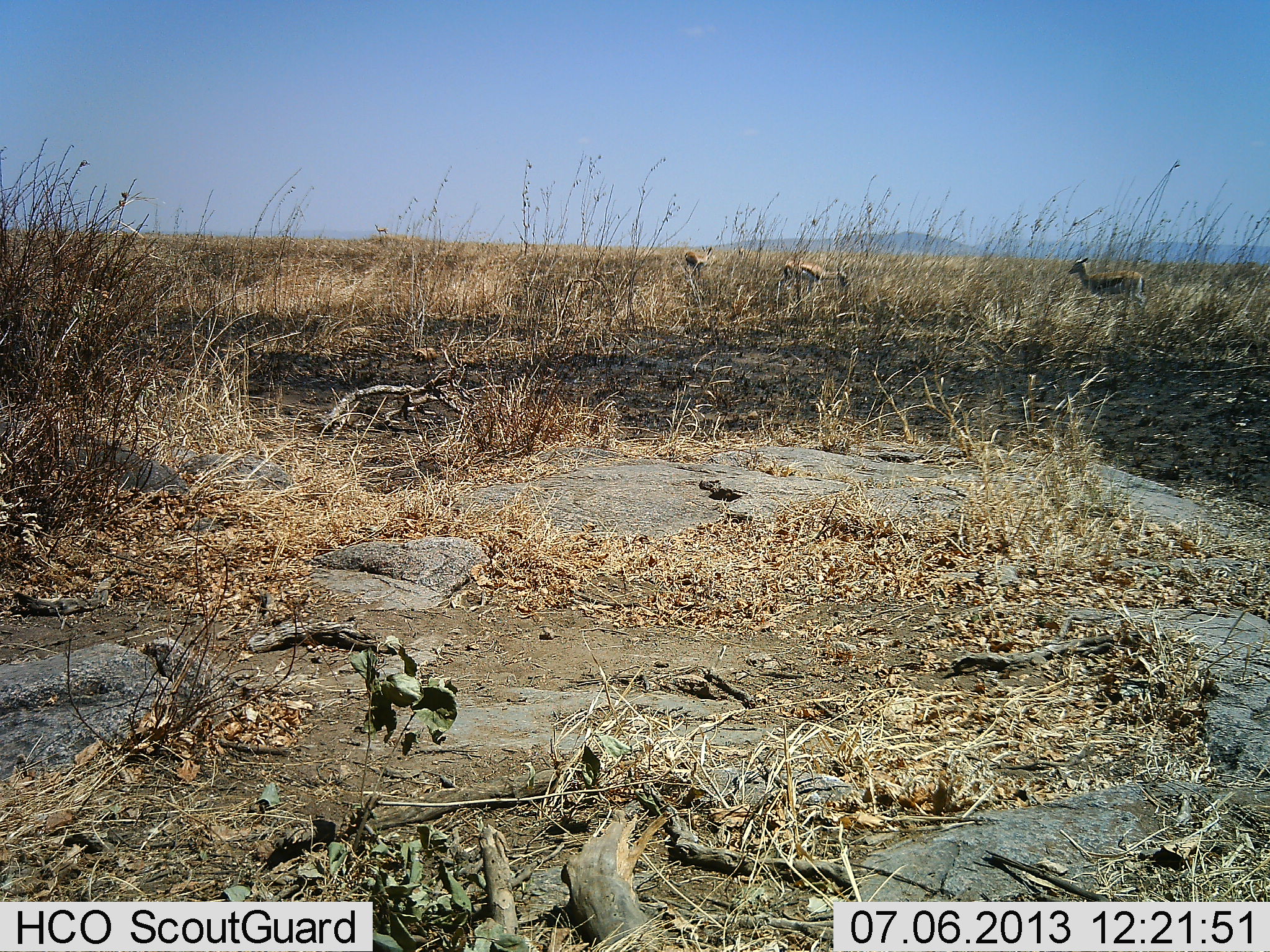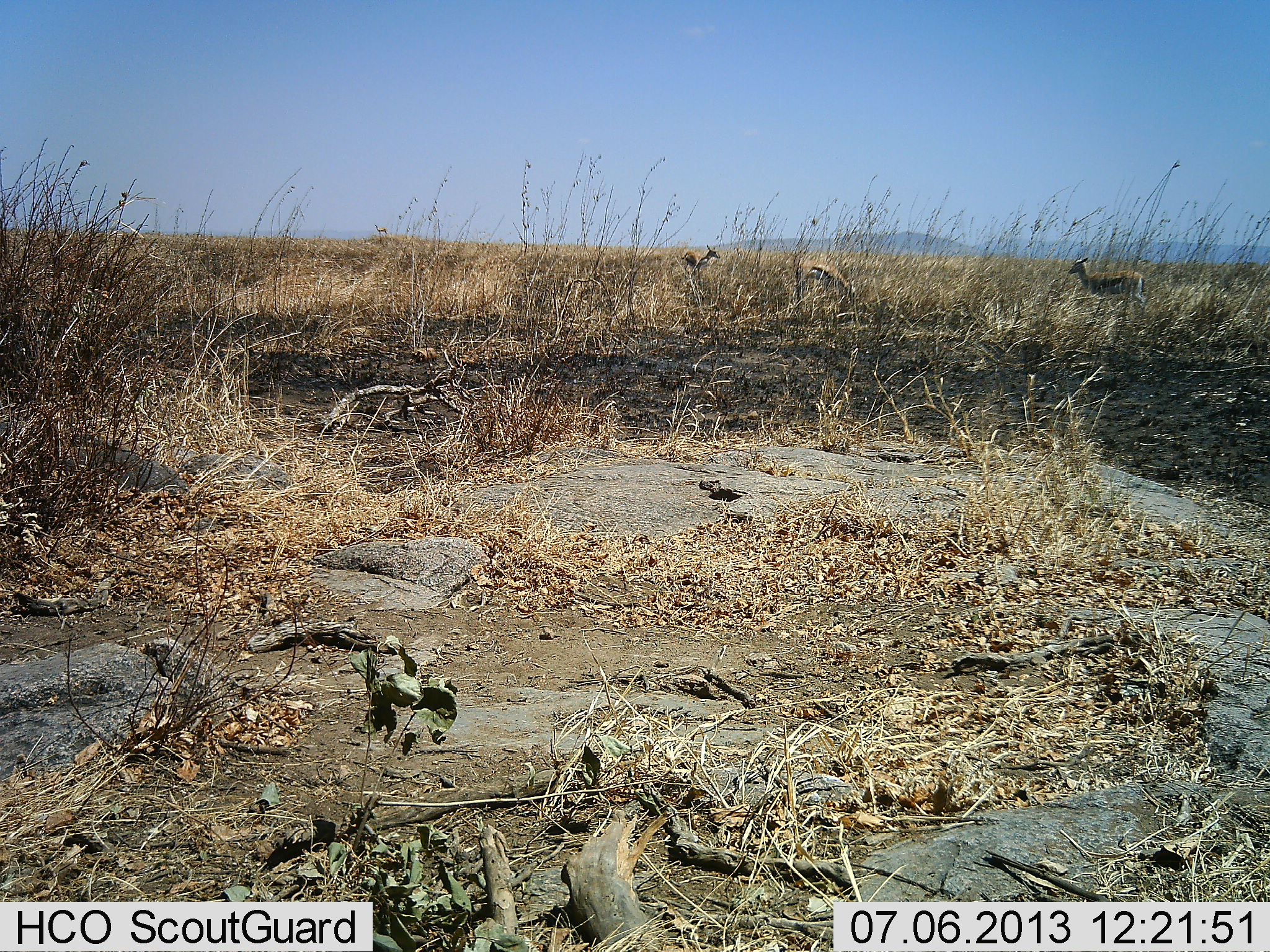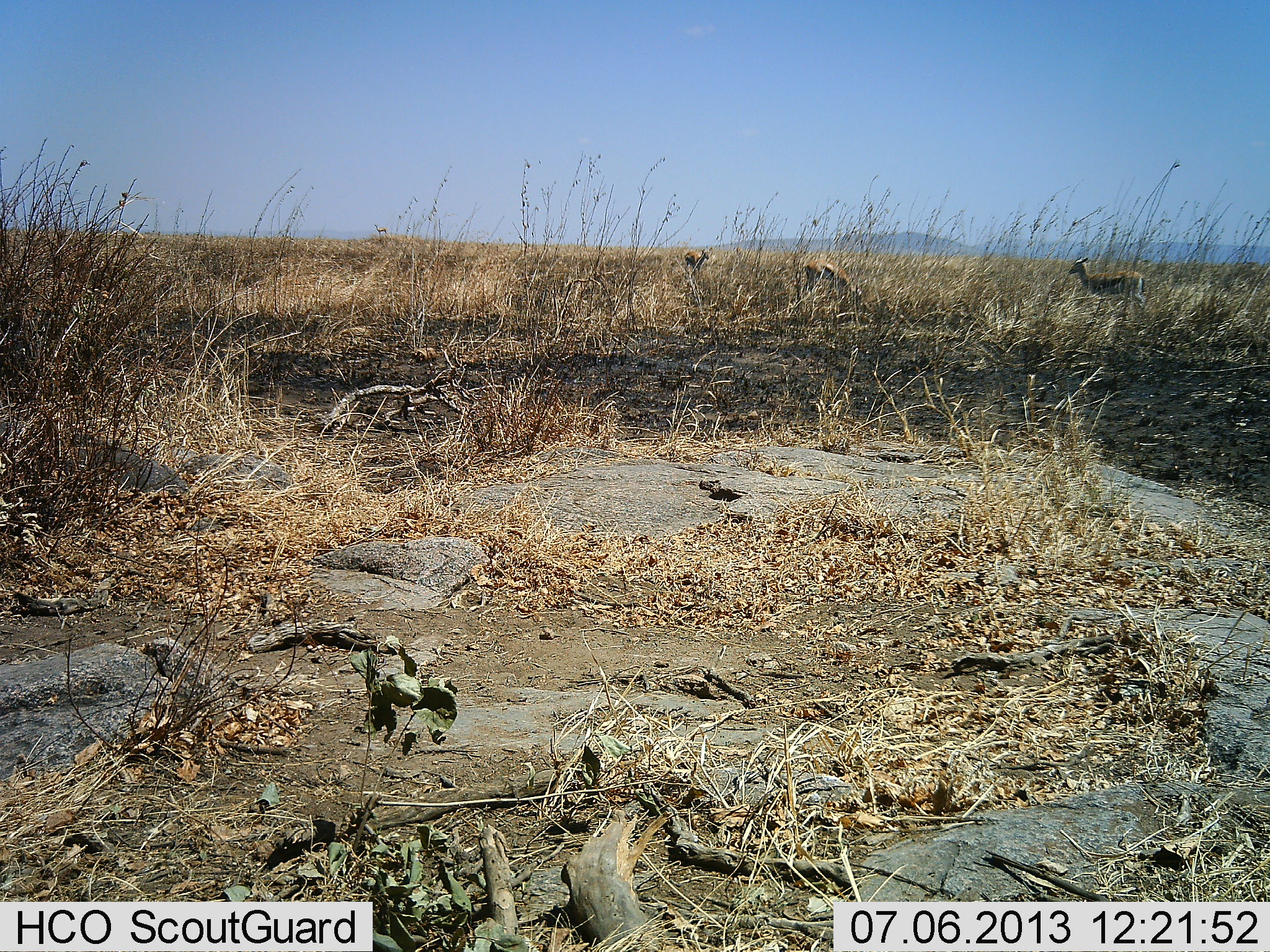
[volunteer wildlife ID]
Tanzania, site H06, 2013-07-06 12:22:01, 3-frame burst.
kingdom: Animalia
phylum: Chordata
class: Mammalia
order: Artiodactyla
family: Bovidae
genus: Eudorcas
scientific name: Eudorcas thomsonii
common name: thomson's gazelle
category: gazellethomsons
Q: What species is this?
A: Gazellethomsons (thomson's gazelle) (Eudorcas thomsonii).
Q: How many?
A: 3.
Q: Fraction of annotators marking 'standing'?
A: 72%.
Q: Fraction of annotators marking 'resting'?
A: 0%.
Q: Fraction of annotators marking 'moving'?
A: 33%.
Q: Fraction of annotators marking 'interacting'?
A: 0%.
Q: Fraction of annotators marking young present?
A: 0%.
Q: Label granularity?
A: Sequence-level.